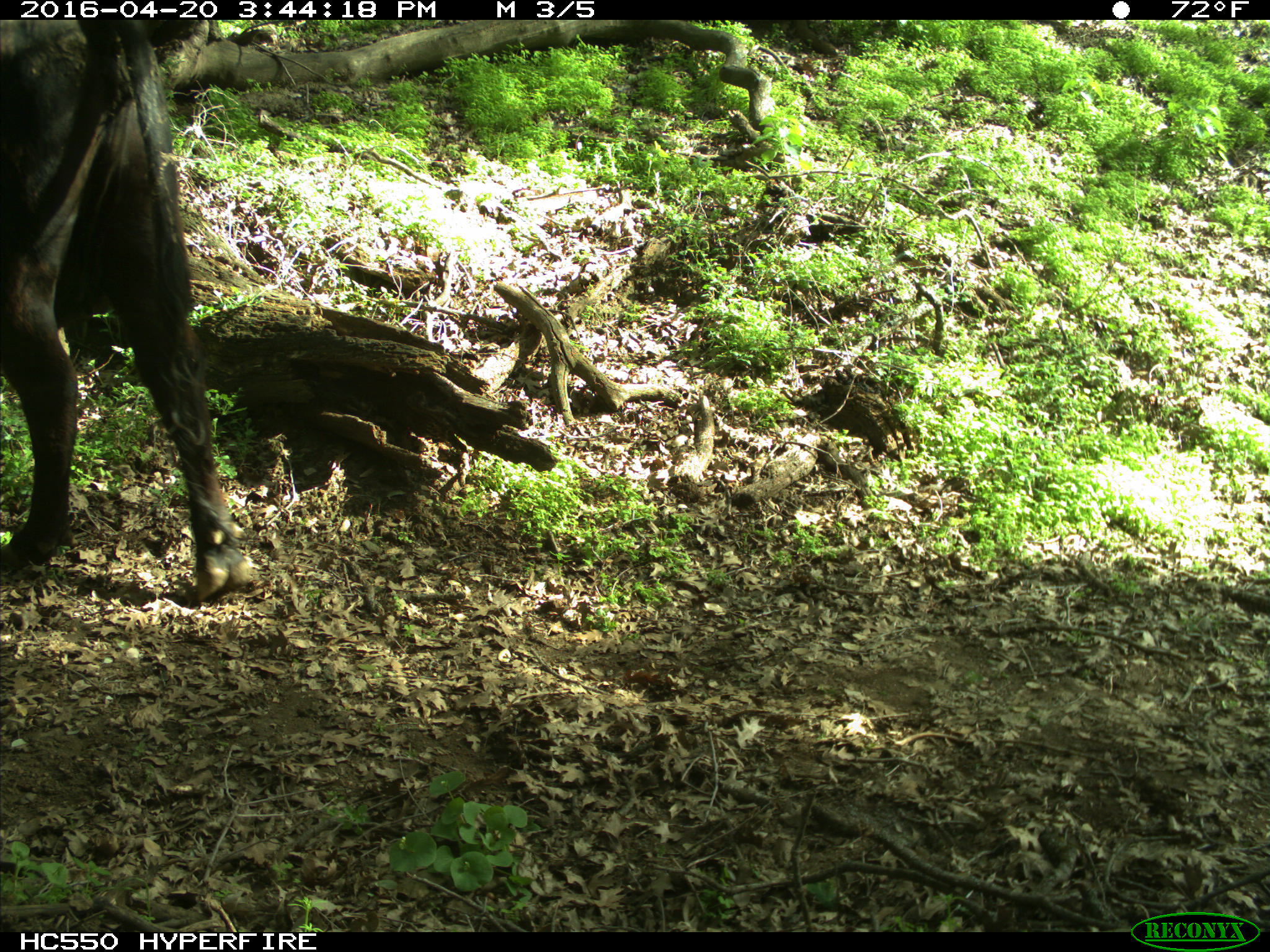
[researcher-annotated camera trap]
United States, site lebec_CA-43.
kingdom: Animalia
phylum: Chordata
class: Mammalia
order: Artiodactyla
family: Bovidae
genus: Bos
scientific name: Bos taurus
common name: domestic cow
Bos taurus (domestic cow).